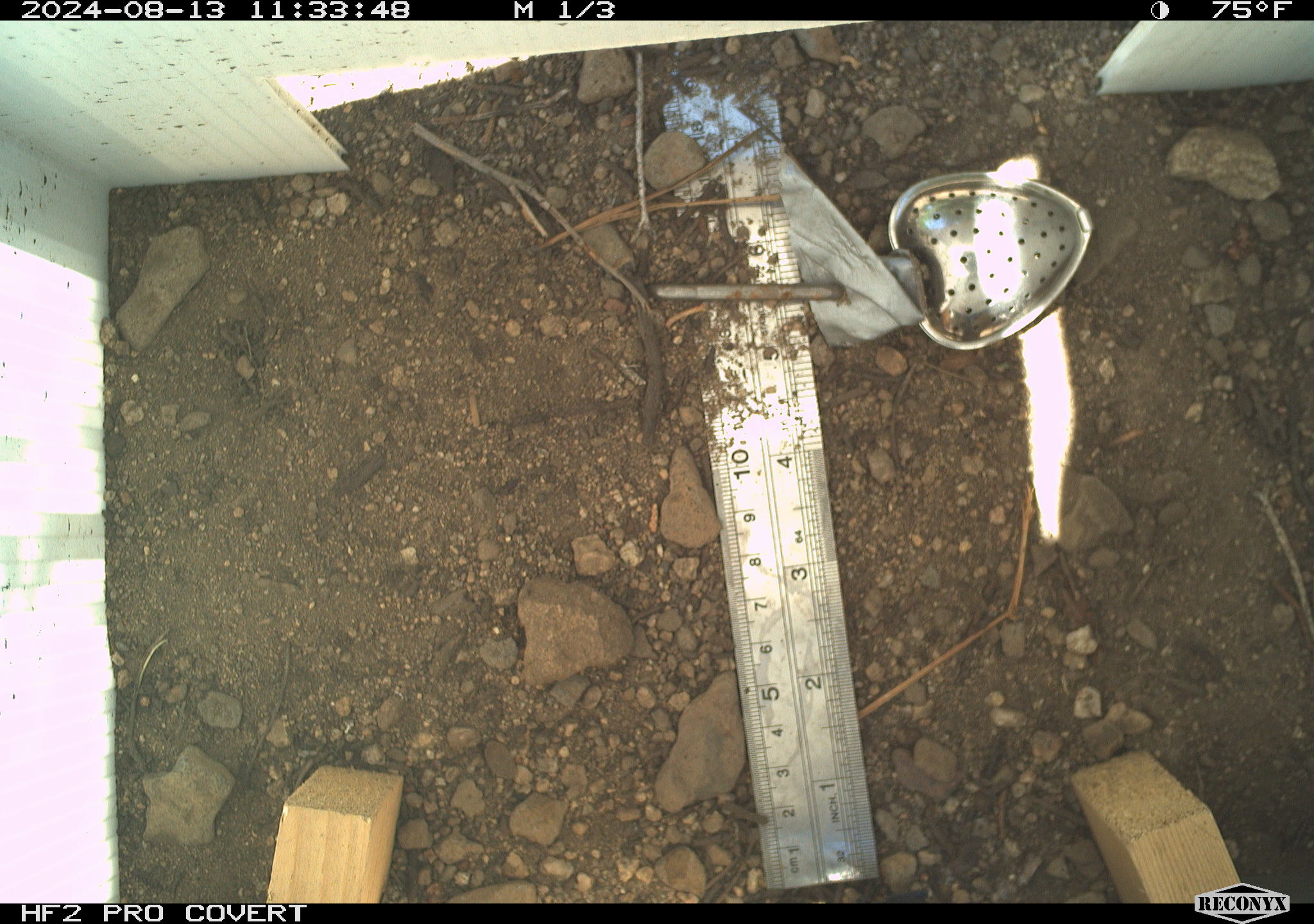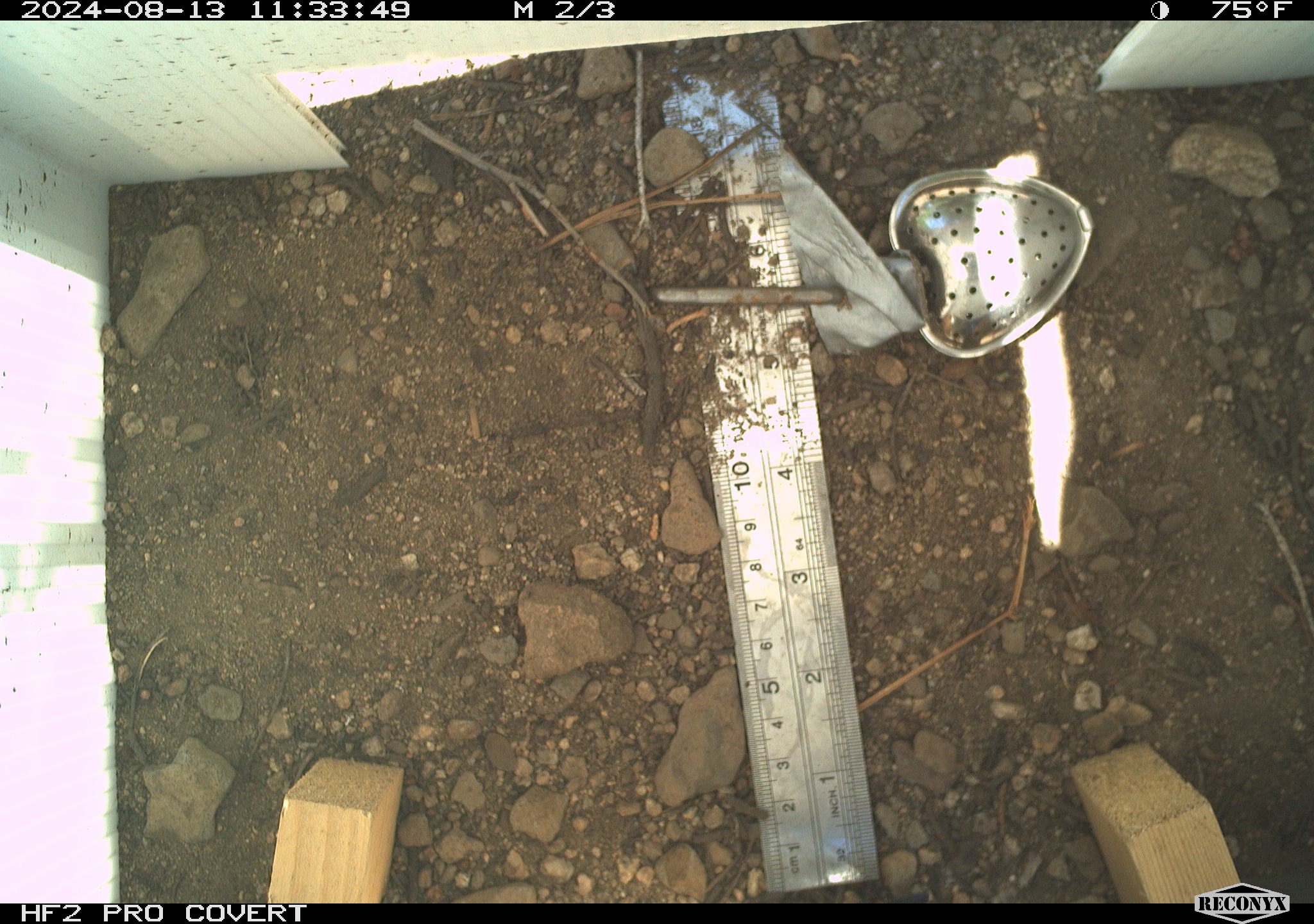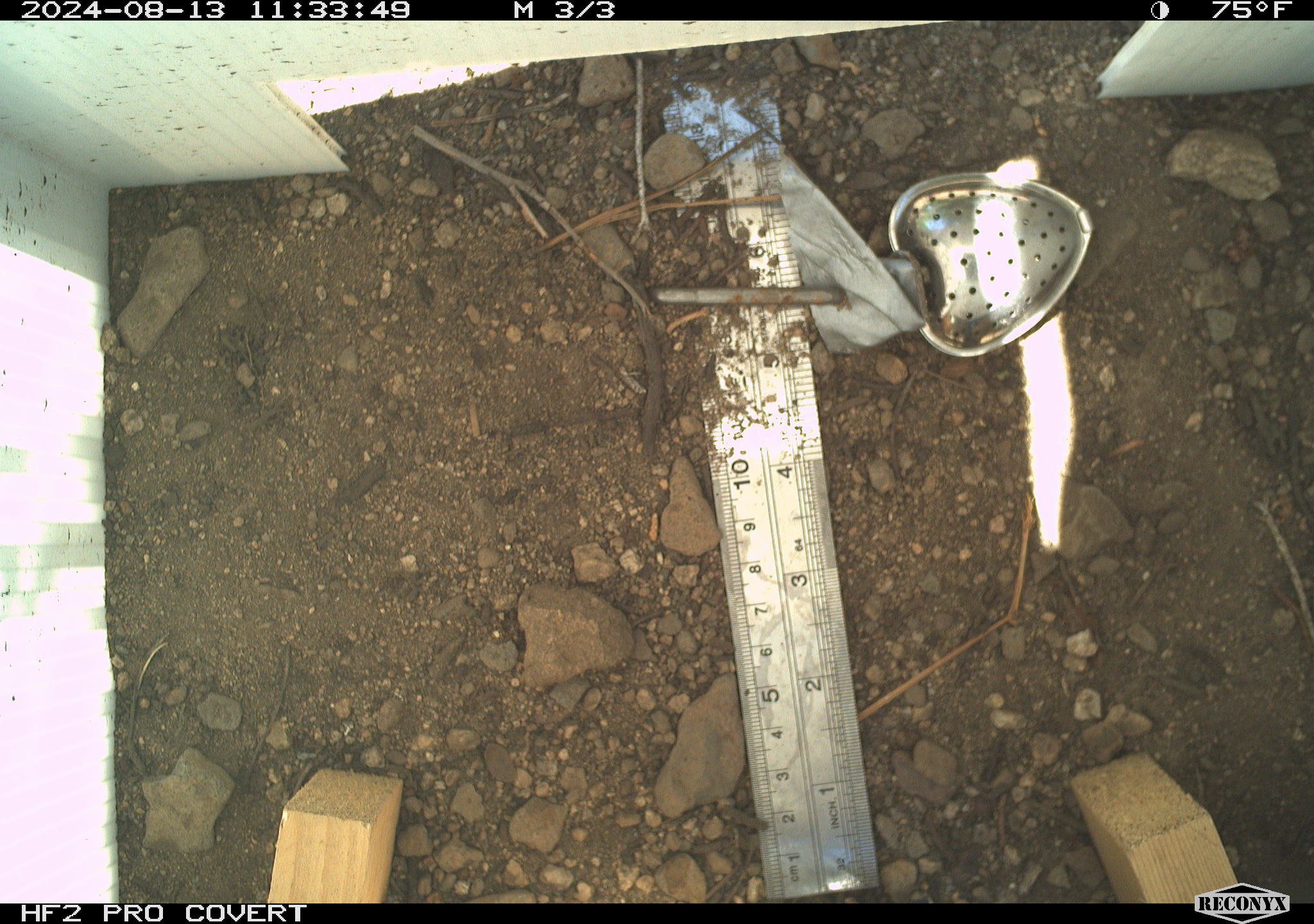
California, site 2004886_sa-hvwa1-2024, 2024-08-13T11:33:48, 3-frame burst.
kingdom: Animalia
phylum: Chordata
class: Mammalia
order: Rodentia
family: Sciuridae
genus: Neotamias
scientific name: Neotamias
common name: western chipmunks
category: neotamias species